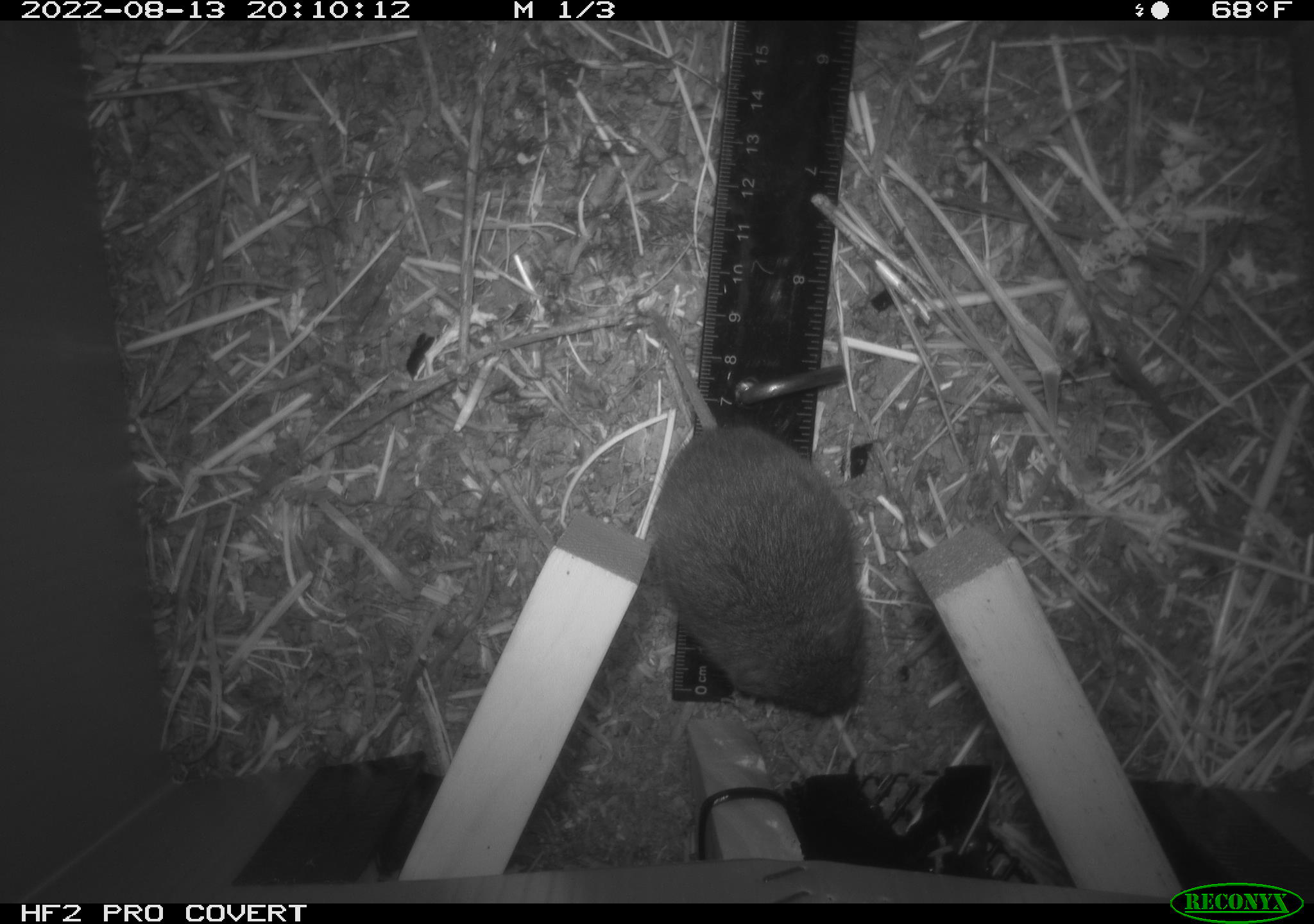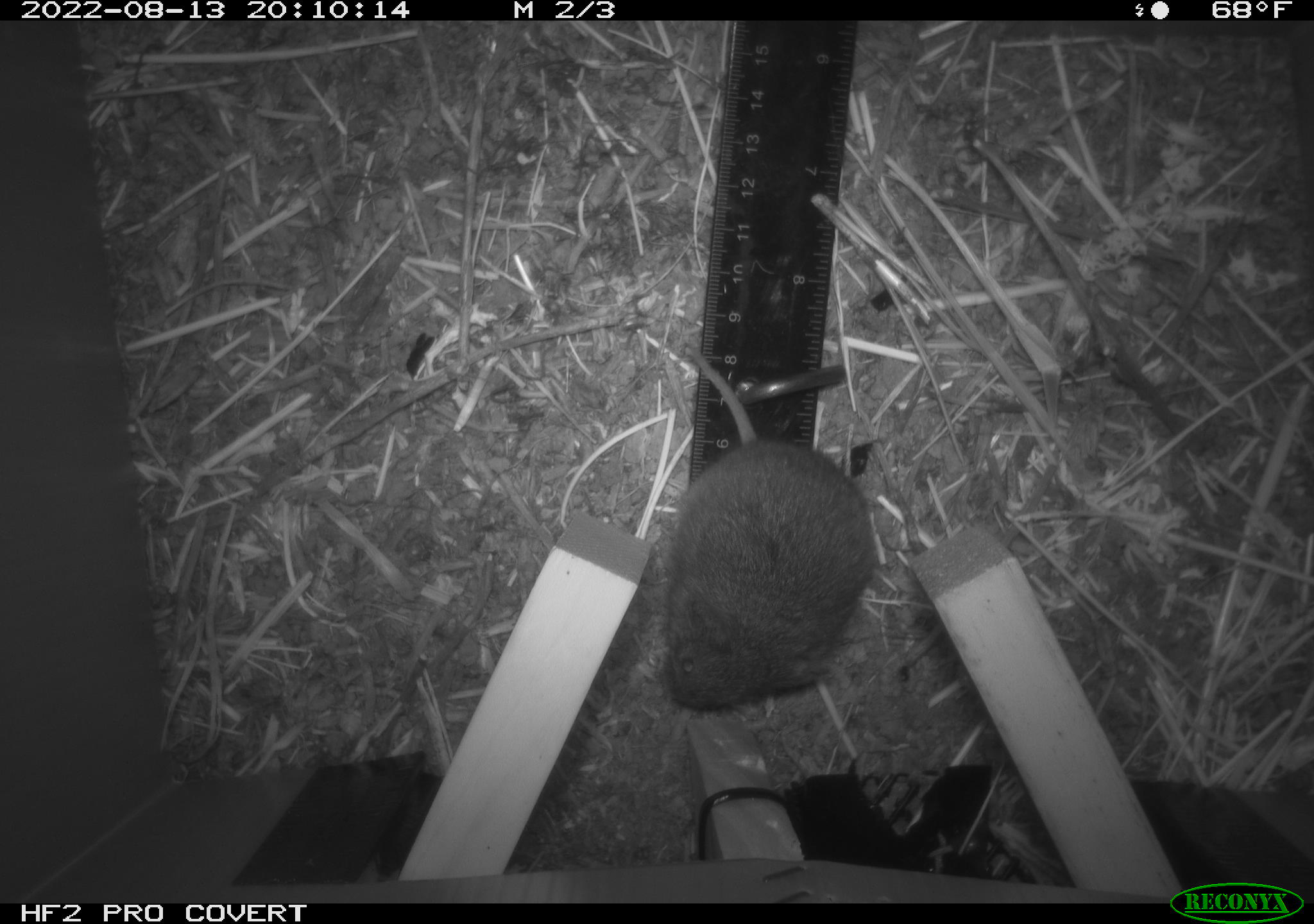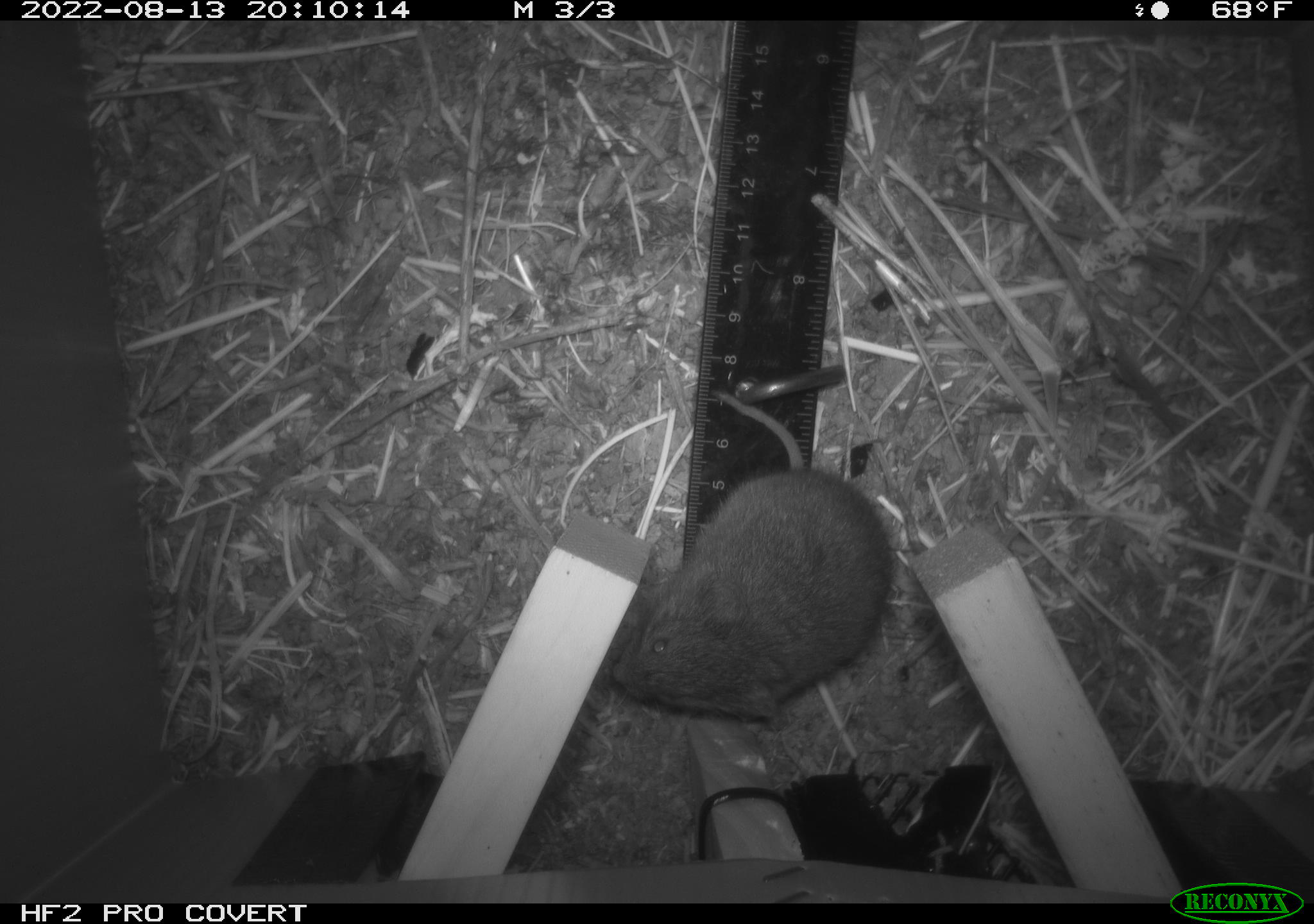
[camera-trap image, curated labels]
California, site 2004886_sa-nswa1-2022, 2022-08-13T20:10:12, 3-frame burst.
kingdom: Animalia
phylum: Chordata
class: Mammalia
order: Rodentia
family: Cricetidae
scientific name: Cricetidae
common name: hamsters, voles, lemmings, and allies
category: cricetidae family